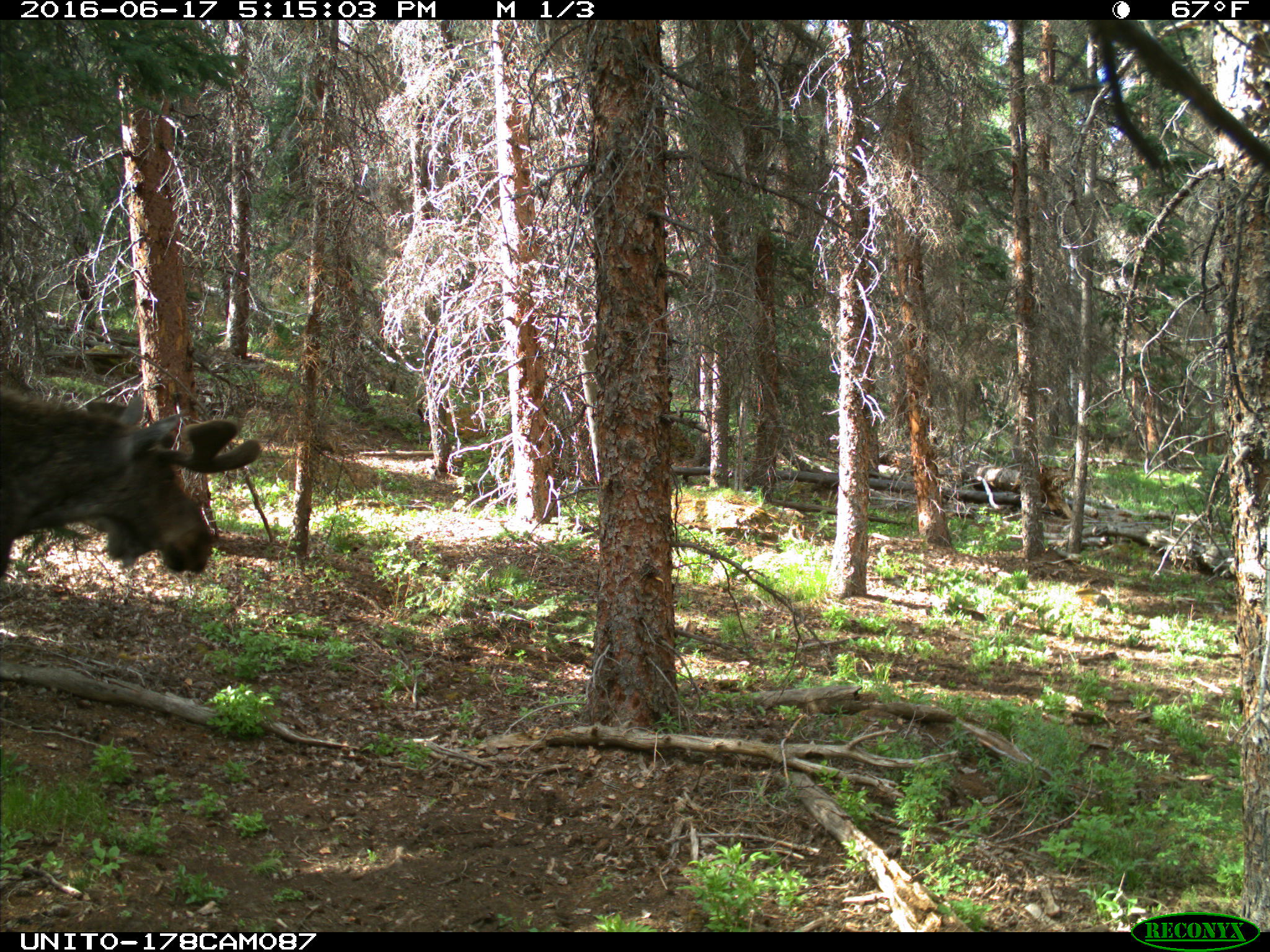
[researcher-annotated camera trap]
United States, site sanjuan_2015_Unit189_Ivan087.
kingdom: Animalia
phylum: Chordata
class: Mammalia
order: Artiodactyla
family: Cervidae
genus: Alces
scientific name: Alces alces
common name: moose